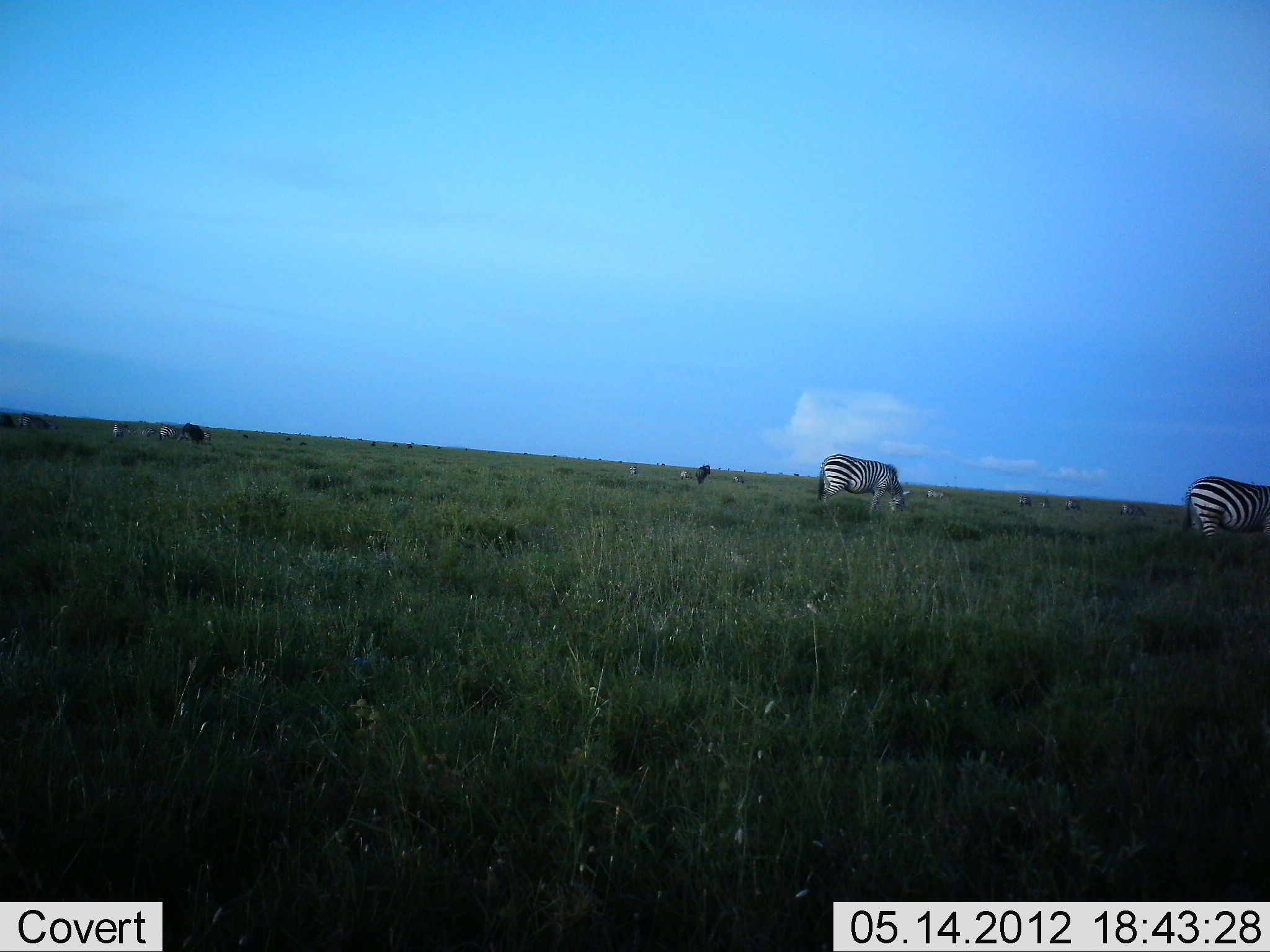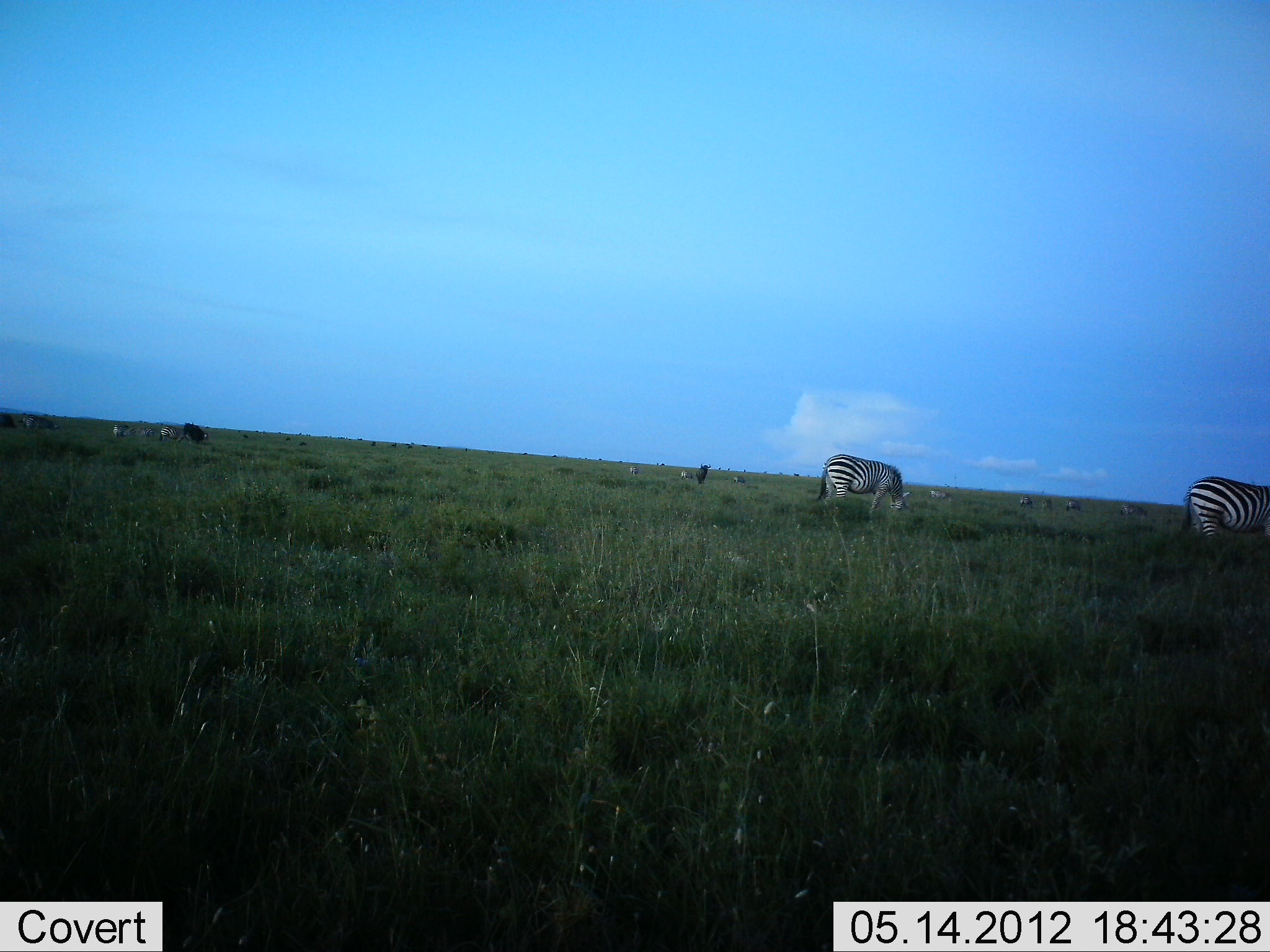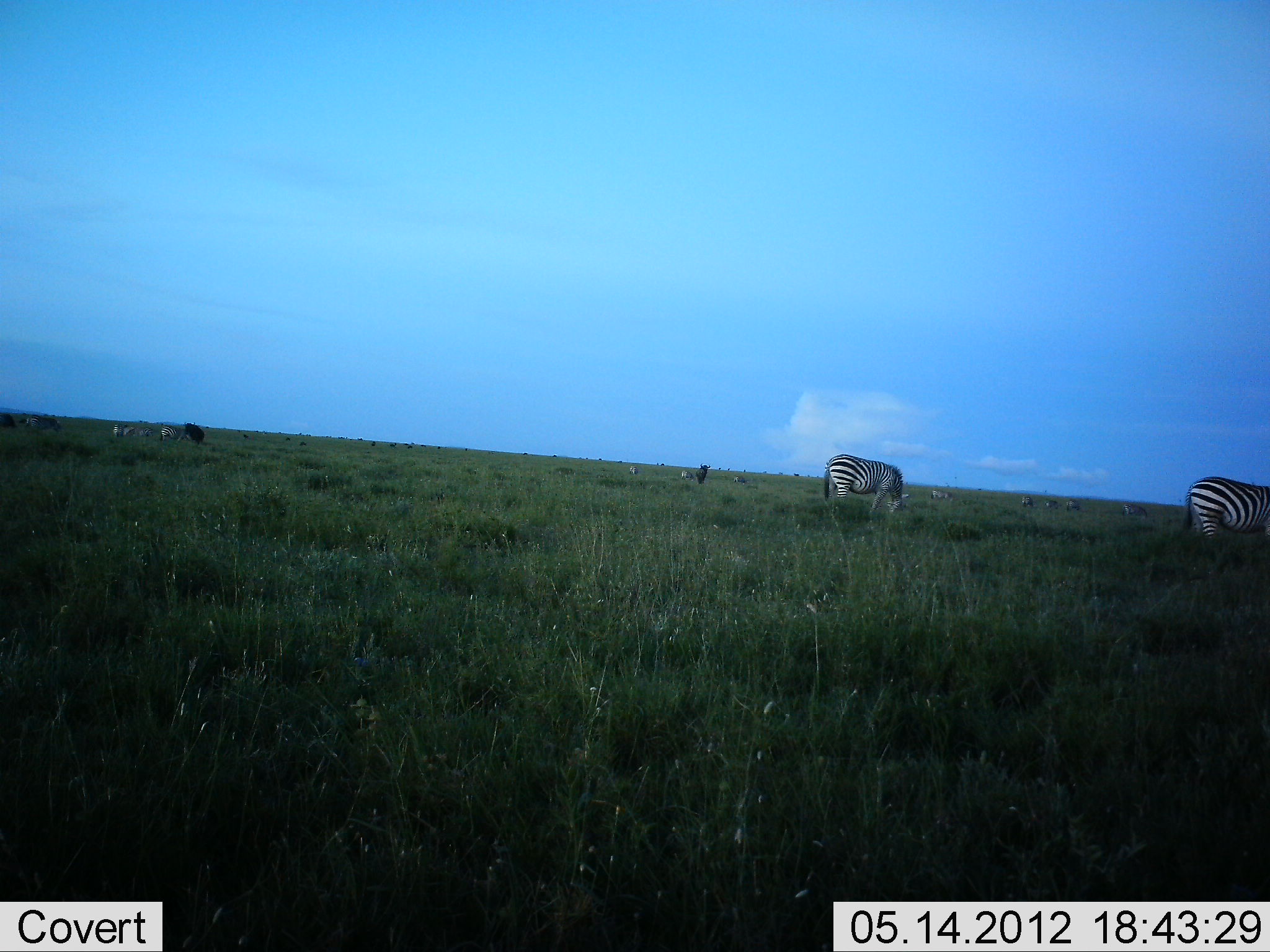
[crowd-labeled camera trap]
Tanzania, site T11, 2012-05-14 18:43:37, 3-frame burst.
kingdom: Animalia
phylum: Chordata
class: Mammalia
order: Perissodactyla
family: Equidae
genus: Equus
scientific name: Equus quagga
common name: plains zebra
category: zebra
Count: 11-50.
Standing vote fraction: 33%.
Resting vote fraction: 0%.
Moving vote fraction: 0%.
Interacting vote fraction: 0%.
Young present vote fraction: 0%.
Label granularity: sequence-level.